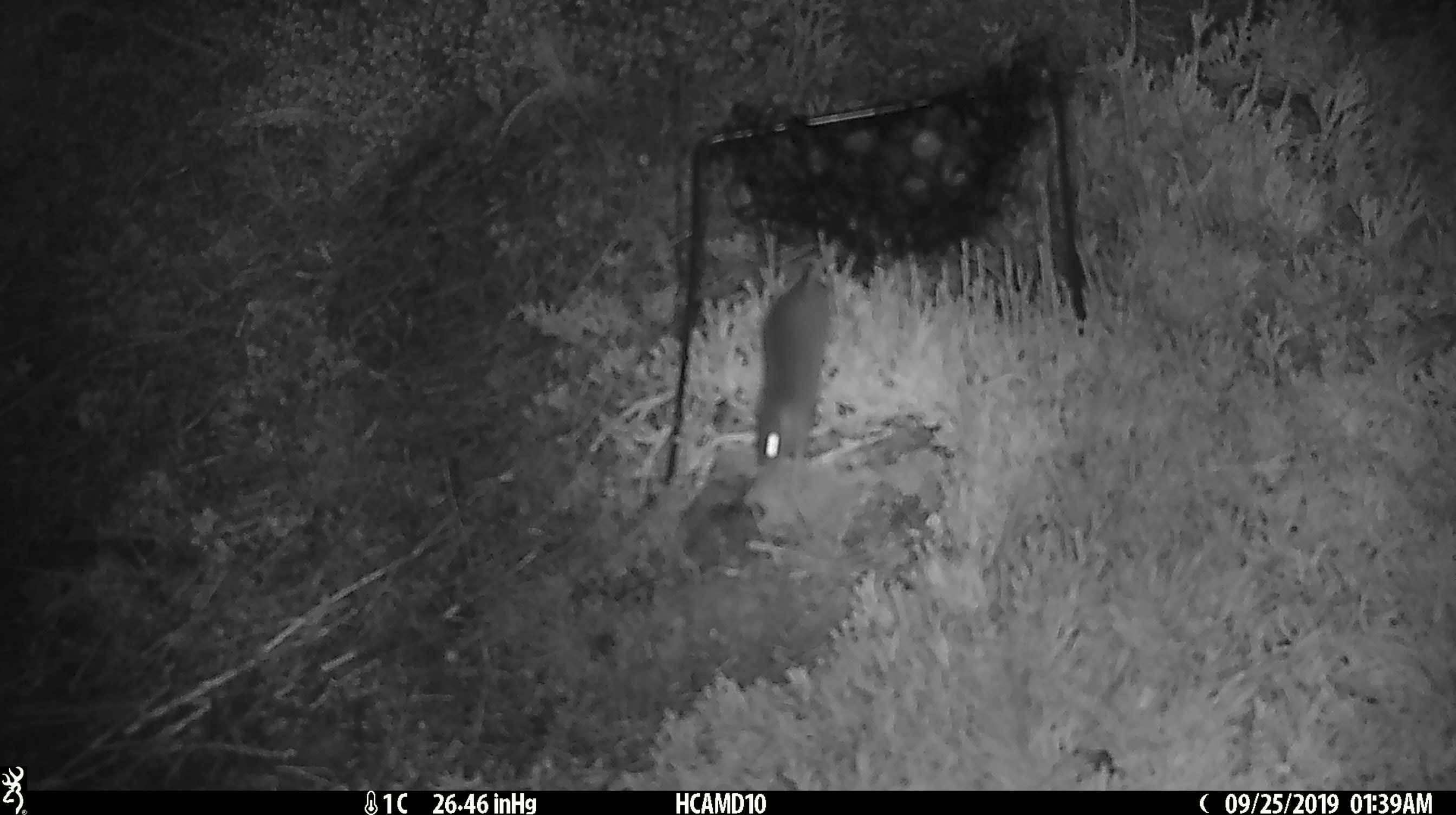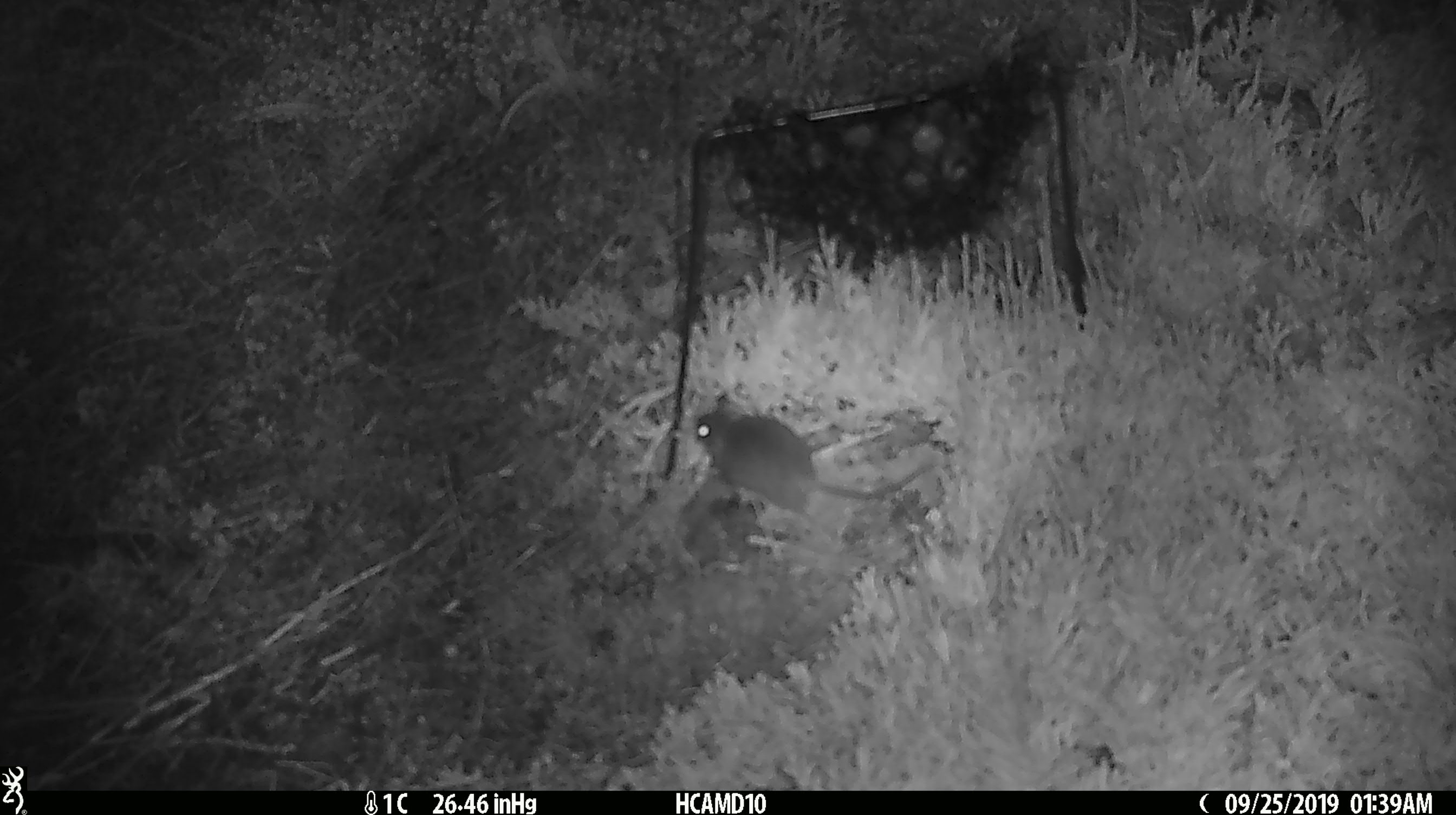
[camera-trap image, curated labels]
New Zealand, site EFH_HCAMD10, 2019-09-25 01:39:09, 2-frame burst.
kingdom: Animalia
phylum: Chordata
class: Mammalia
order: Rodentia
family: Muridae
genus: Mus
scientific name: Mus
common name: mouse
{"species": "mouse (Mus)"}